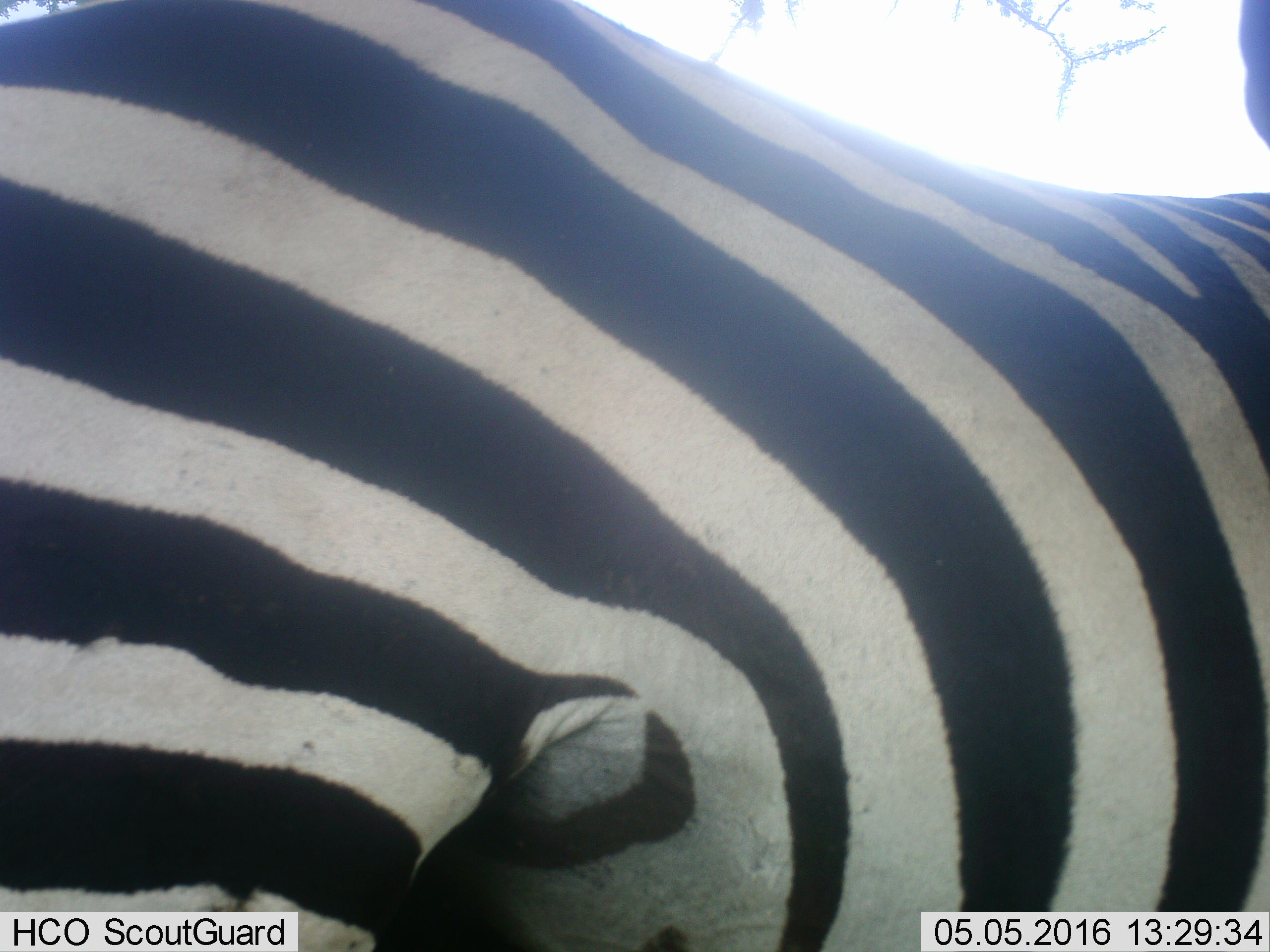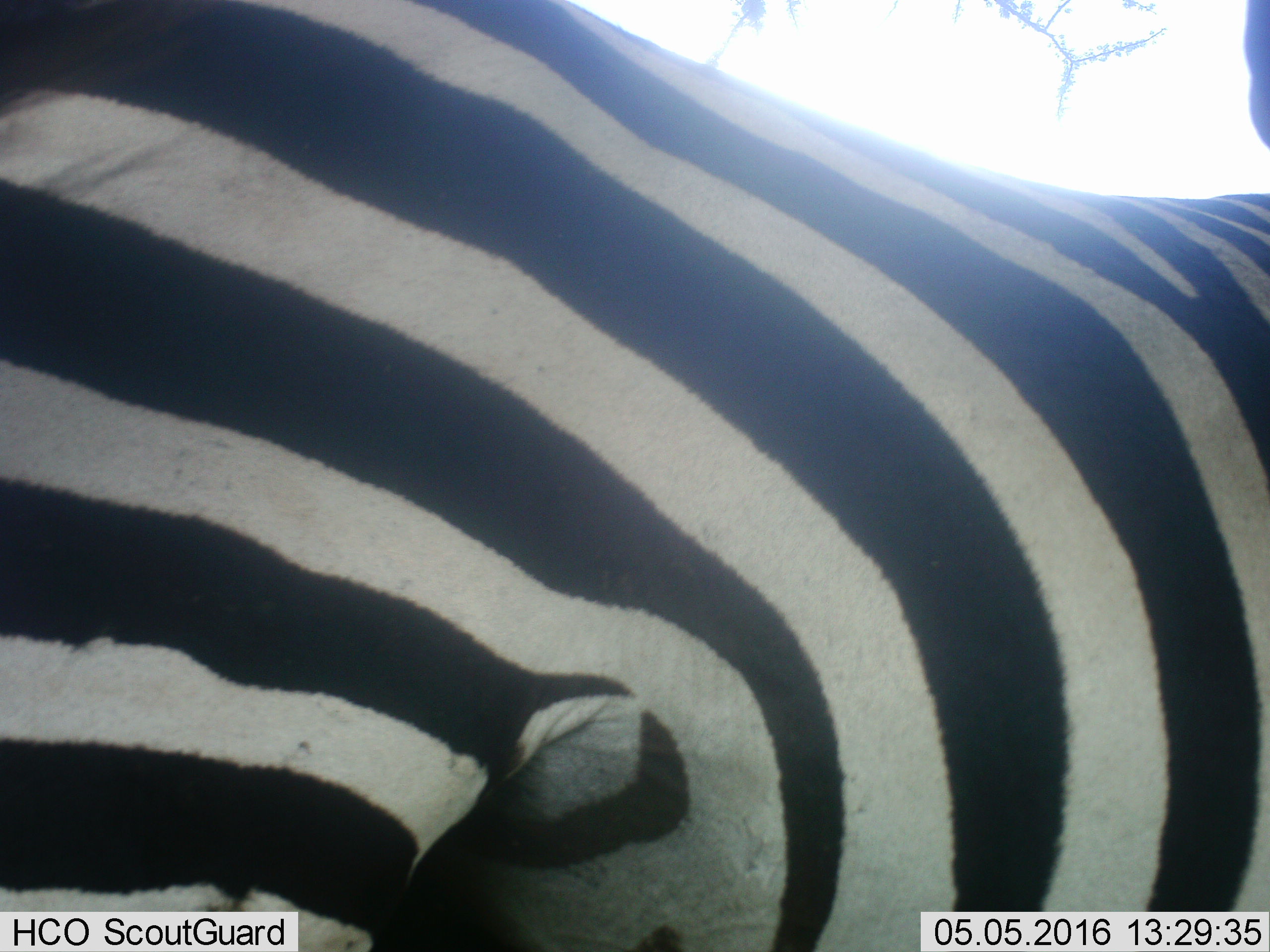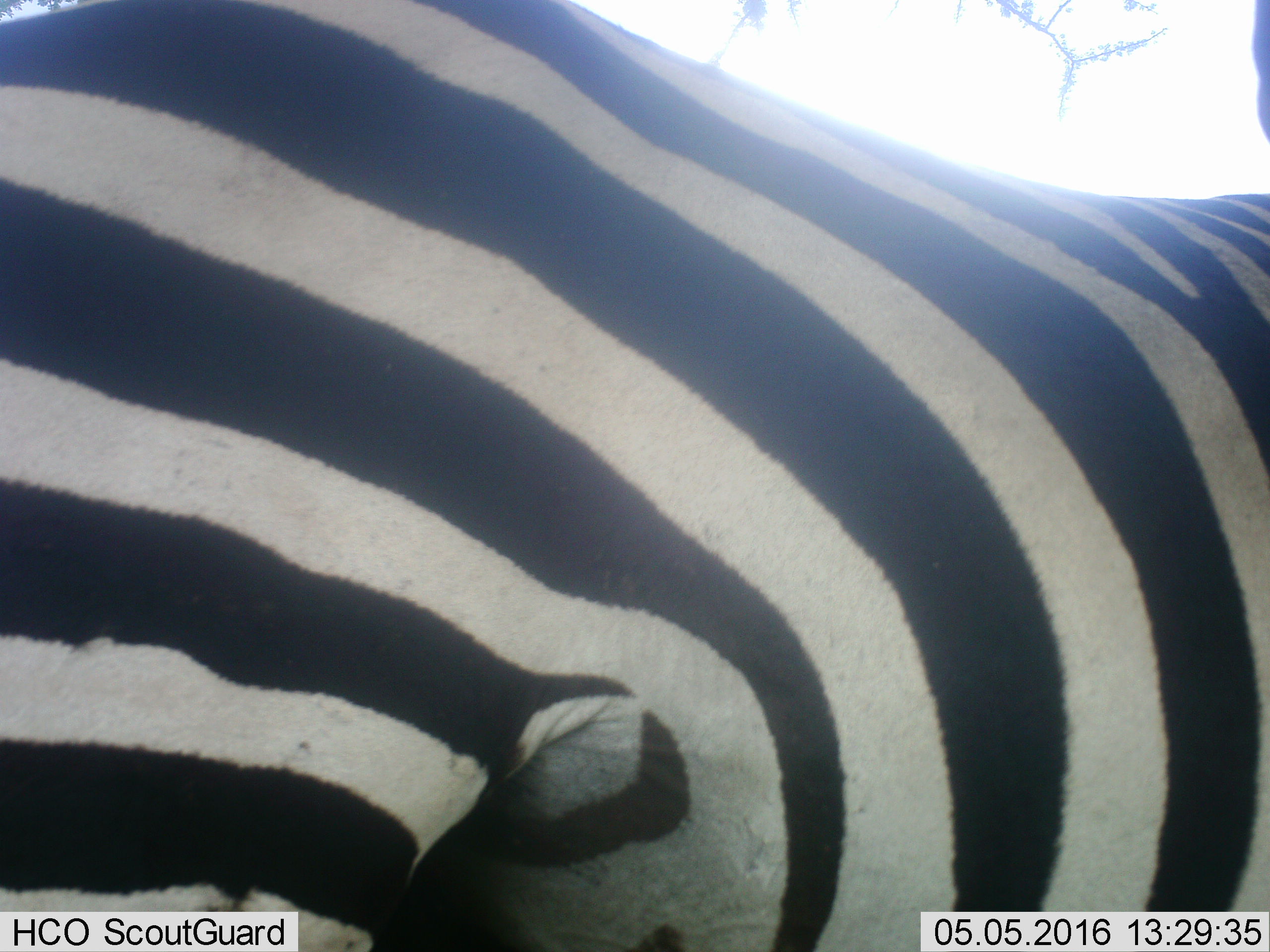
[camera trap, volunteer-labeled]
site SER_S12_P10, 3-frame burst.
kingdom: Animalia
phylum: Chordata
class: Mammalia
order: Perissodactyla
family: Equidae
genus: Equus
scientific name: Equus quagga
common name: plains zebra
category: zebraplains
Zebraplains (plains zebra) (Equus quagga), count 1. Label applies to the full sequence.